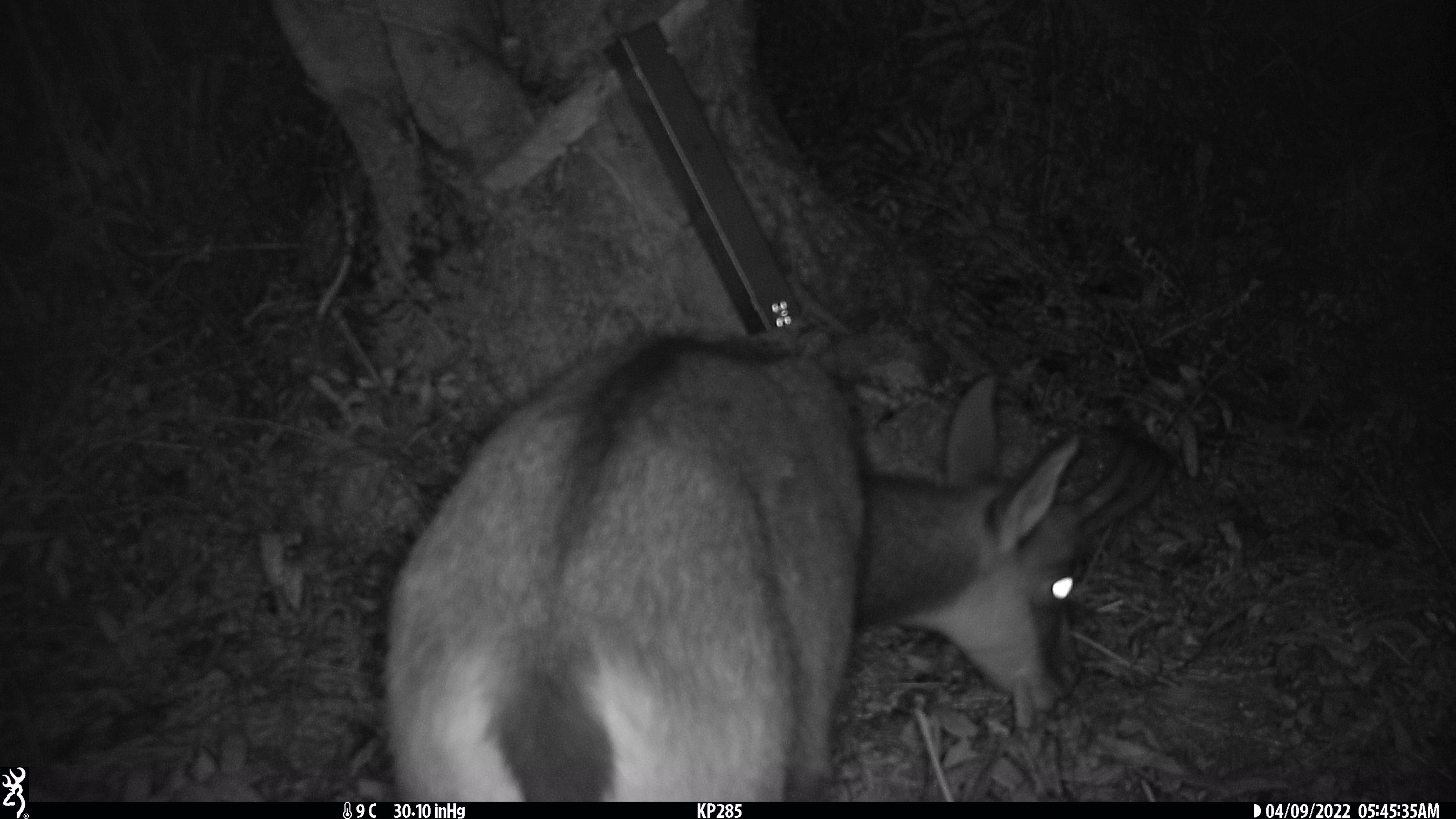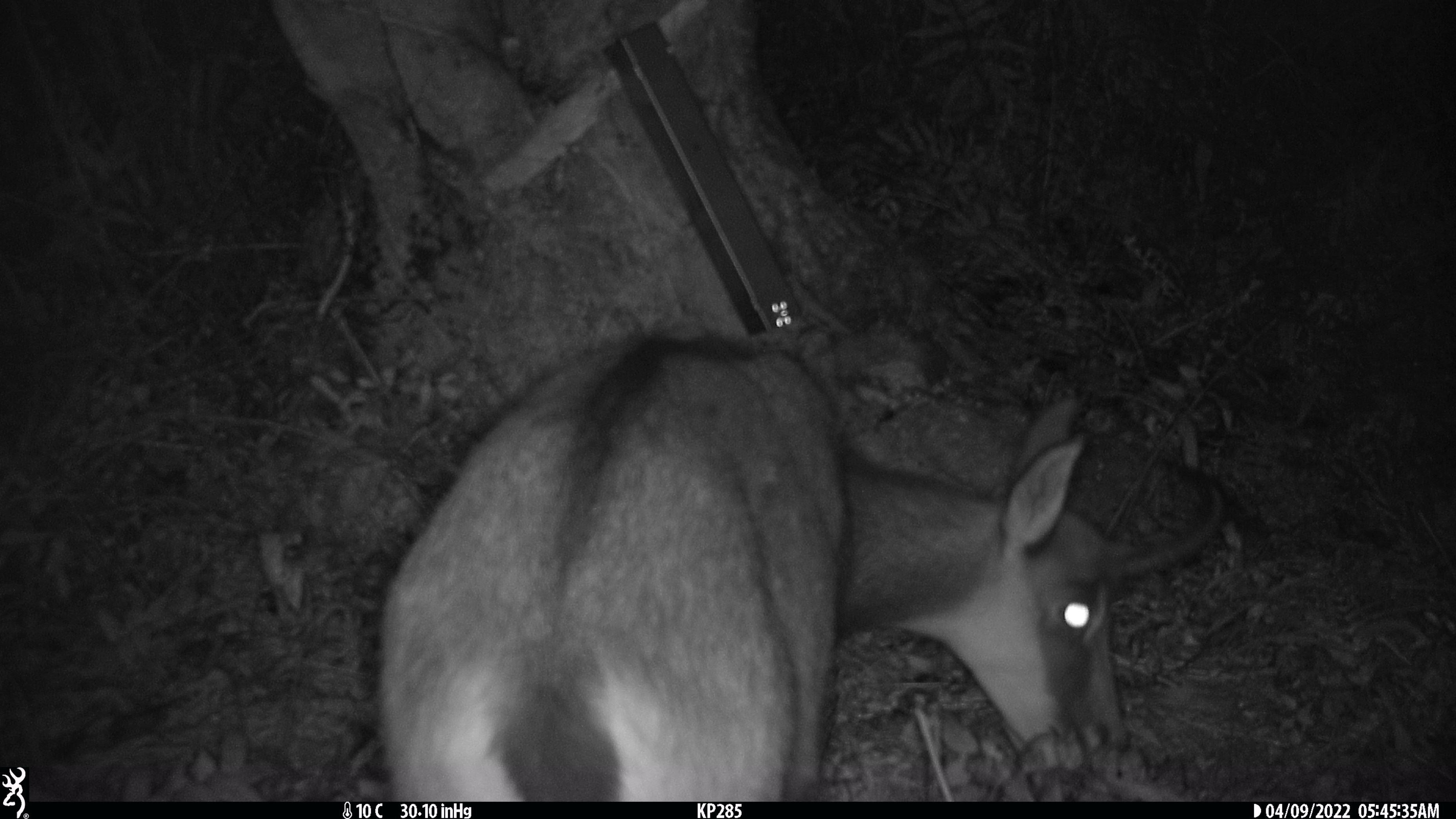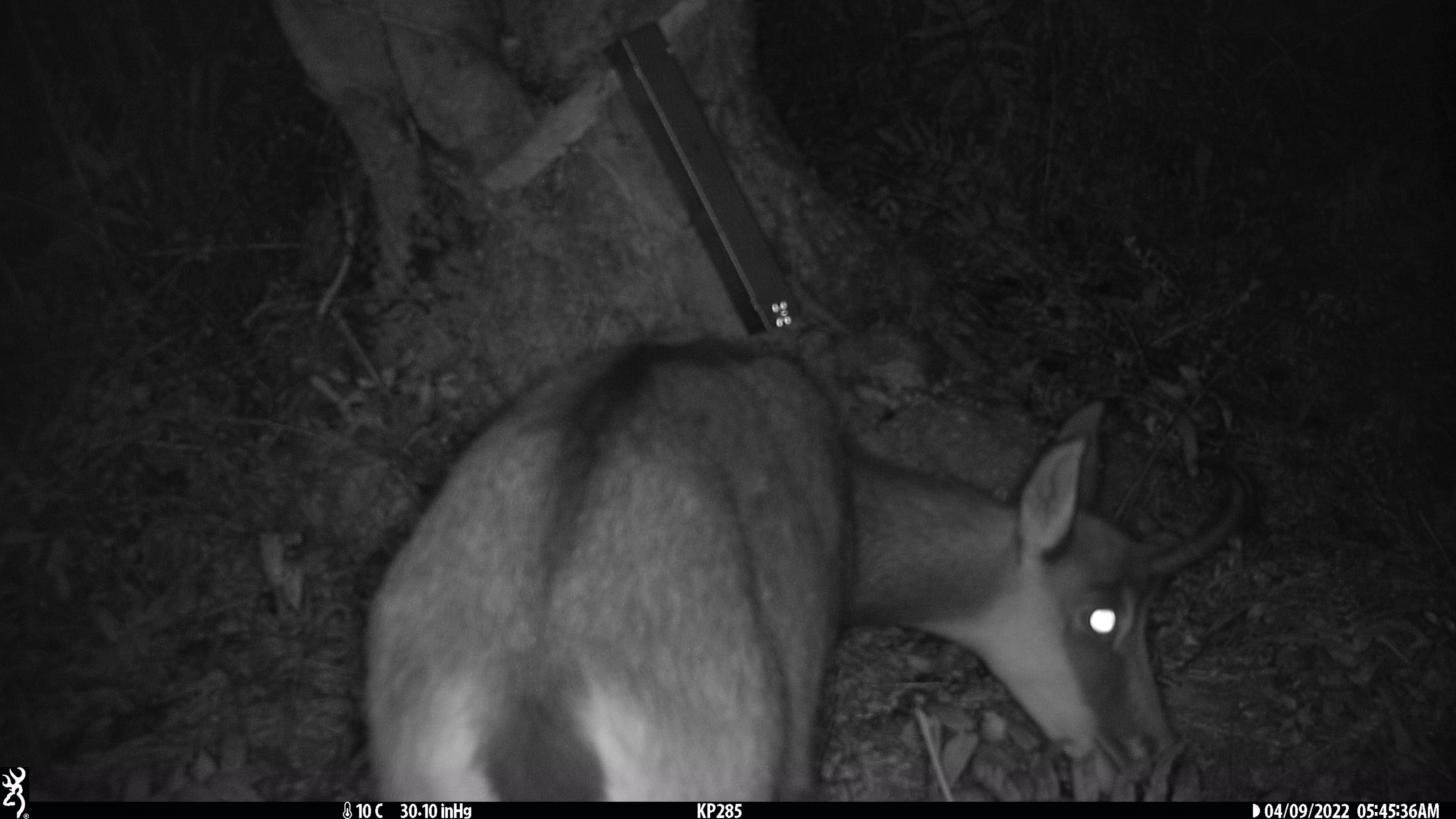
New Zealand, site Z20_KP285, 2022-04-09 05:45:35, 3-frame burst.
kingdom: Animalia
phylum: Chordata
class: Mammalia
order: Artiodactyla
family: Bovidae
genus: Rupicapra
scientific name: Rupicapra rupicapra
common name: alpine chamois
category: chamois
Chamois (alpine chamois) (Rupicapra rupicapra).